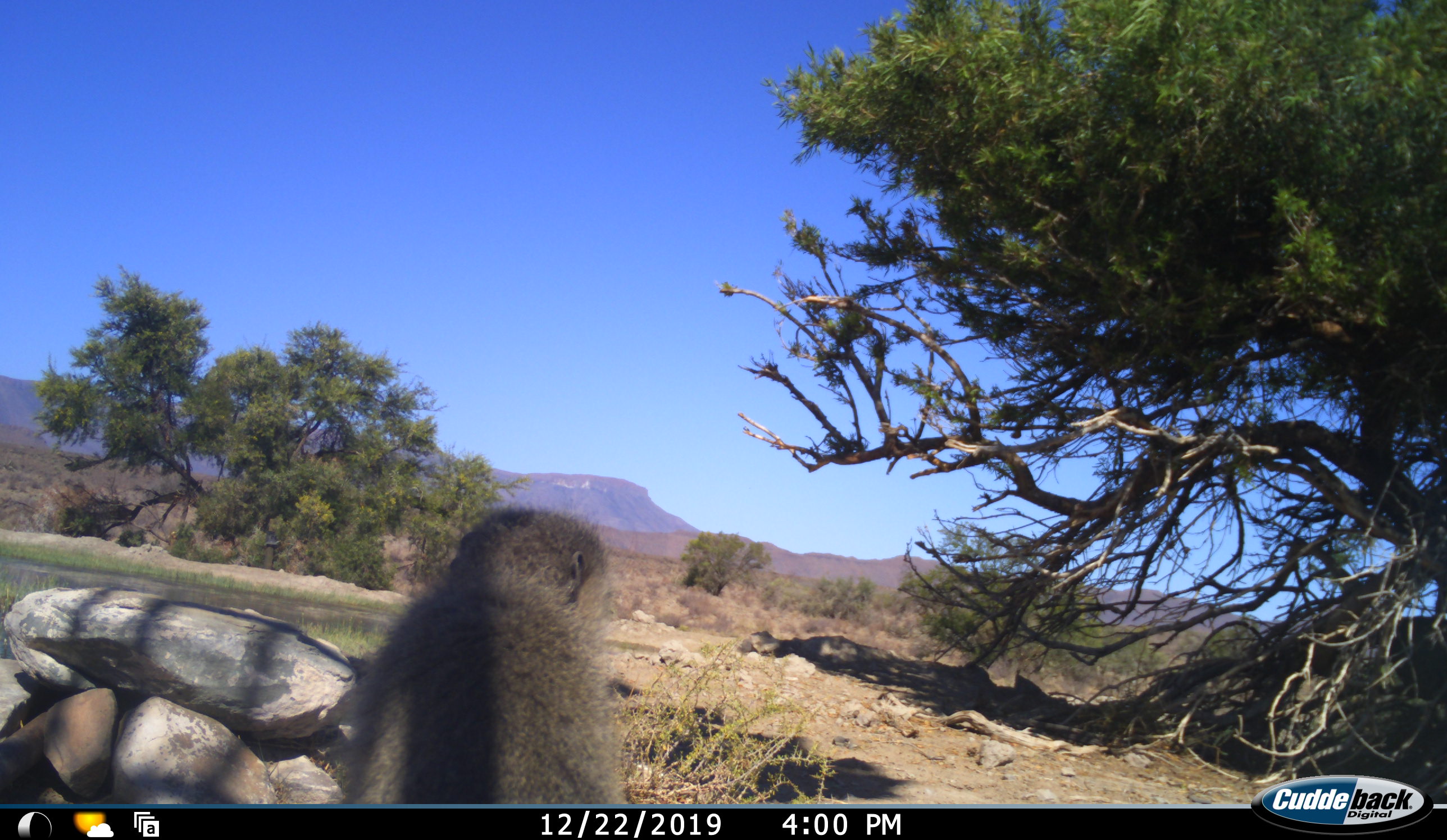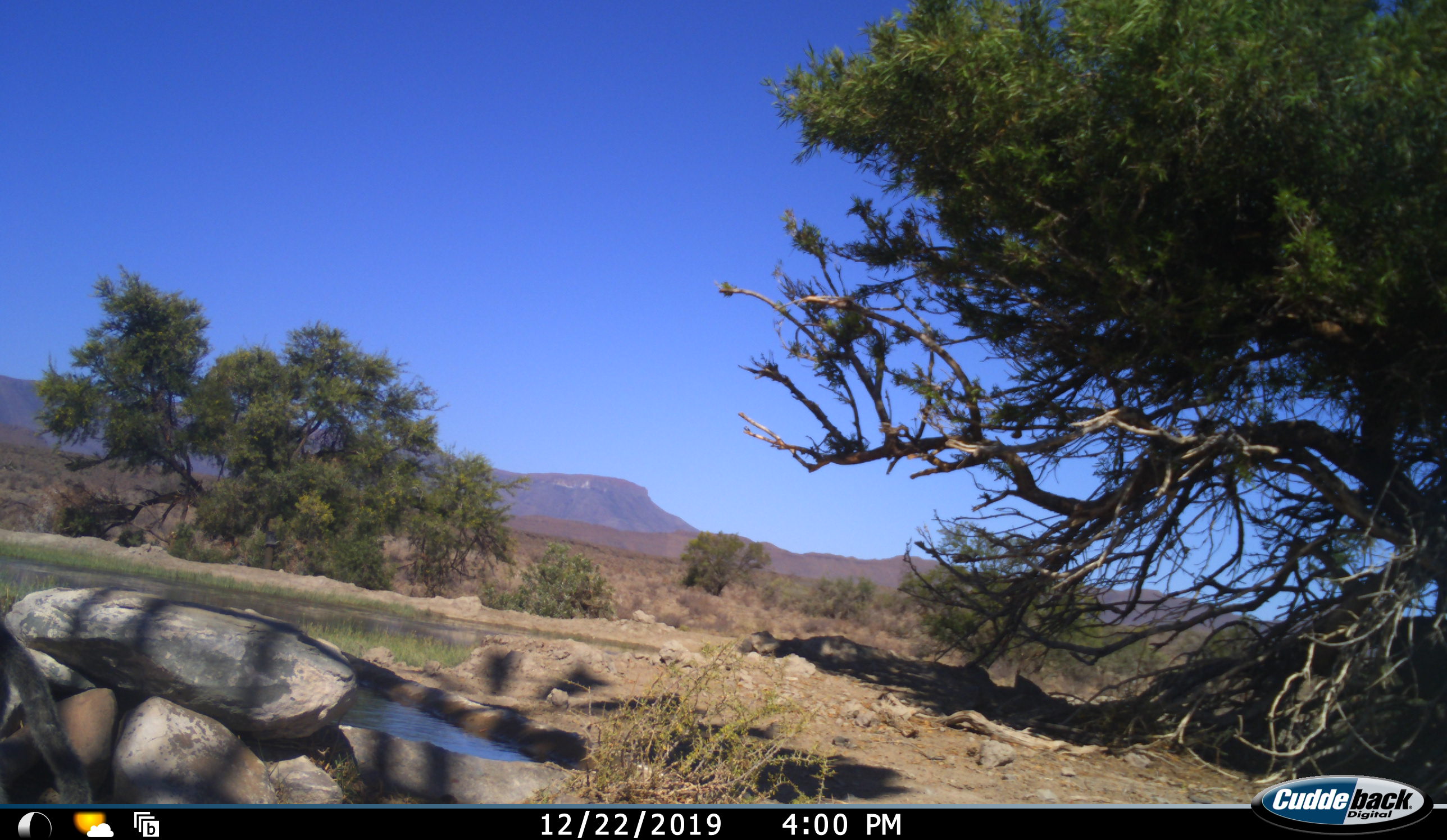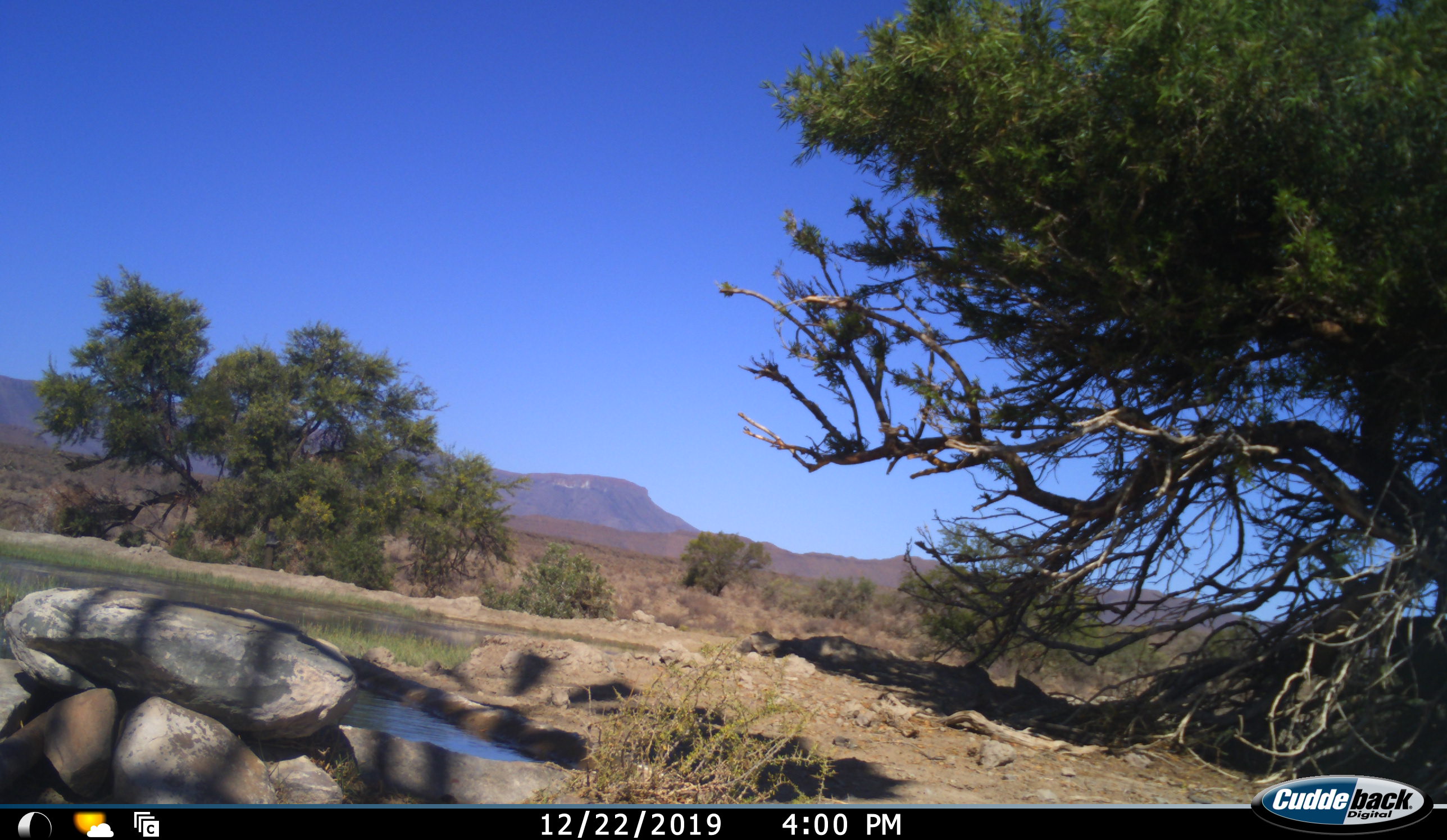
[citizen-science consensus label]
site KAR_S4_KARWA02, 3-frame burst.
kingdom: Animalia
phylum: Chordata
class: Mammalia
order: Primates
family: Cercopithecidae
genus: Chlorocebus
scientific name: Chlorocebus pygerythrus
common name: vervet monkey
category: monkeyvervet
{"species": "monkeyvervet (vervet monkey) (Chlorocebus pygerythrus)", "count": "1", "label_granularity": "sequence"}